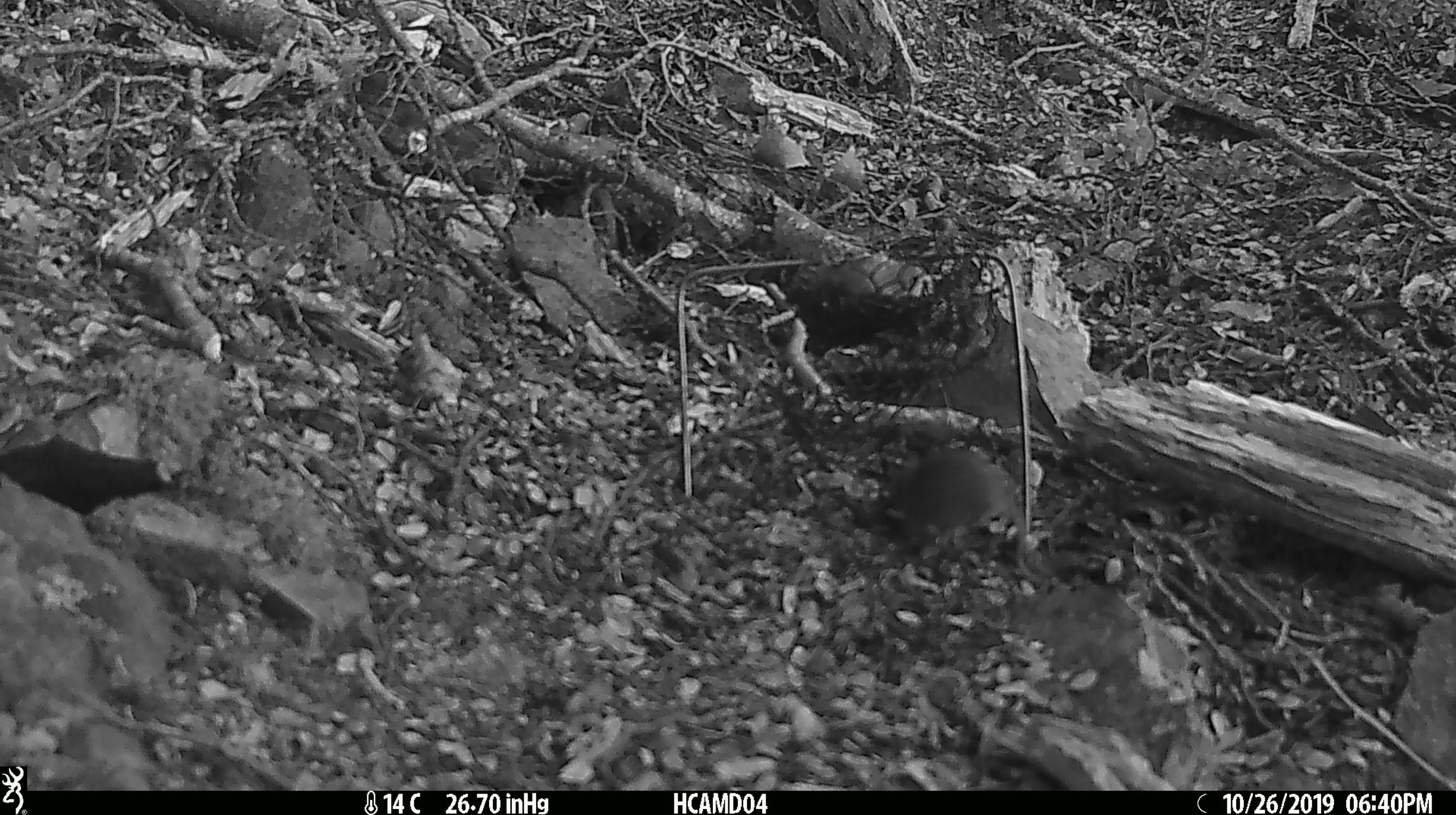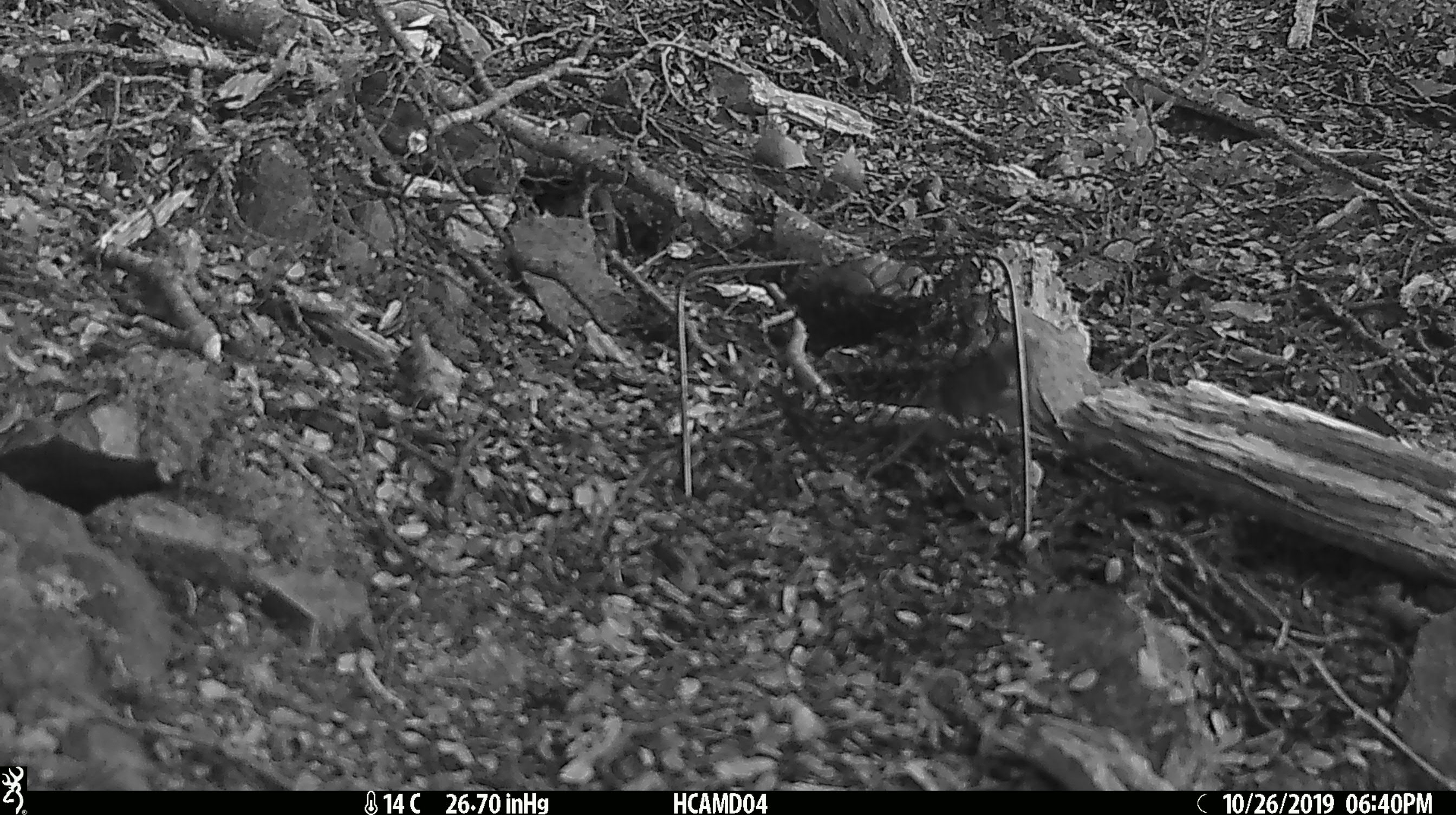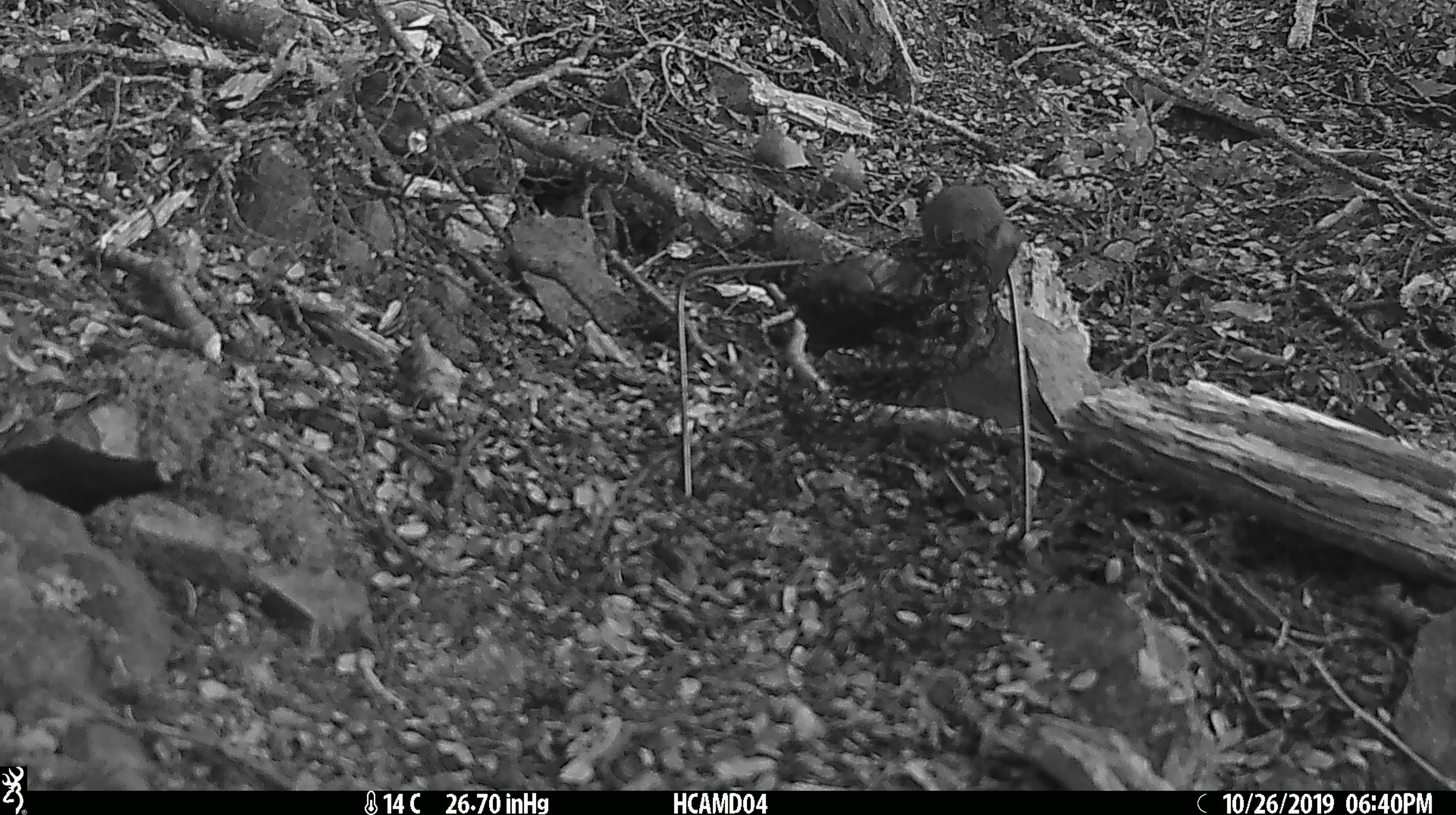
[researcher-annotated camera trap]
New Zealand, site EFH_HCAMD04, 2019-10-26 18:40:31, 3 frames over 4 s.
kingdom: Animalia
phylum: Chordata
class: Mammalia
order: Rodentia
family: Muridae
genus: Mus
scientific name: Mus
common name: mouse